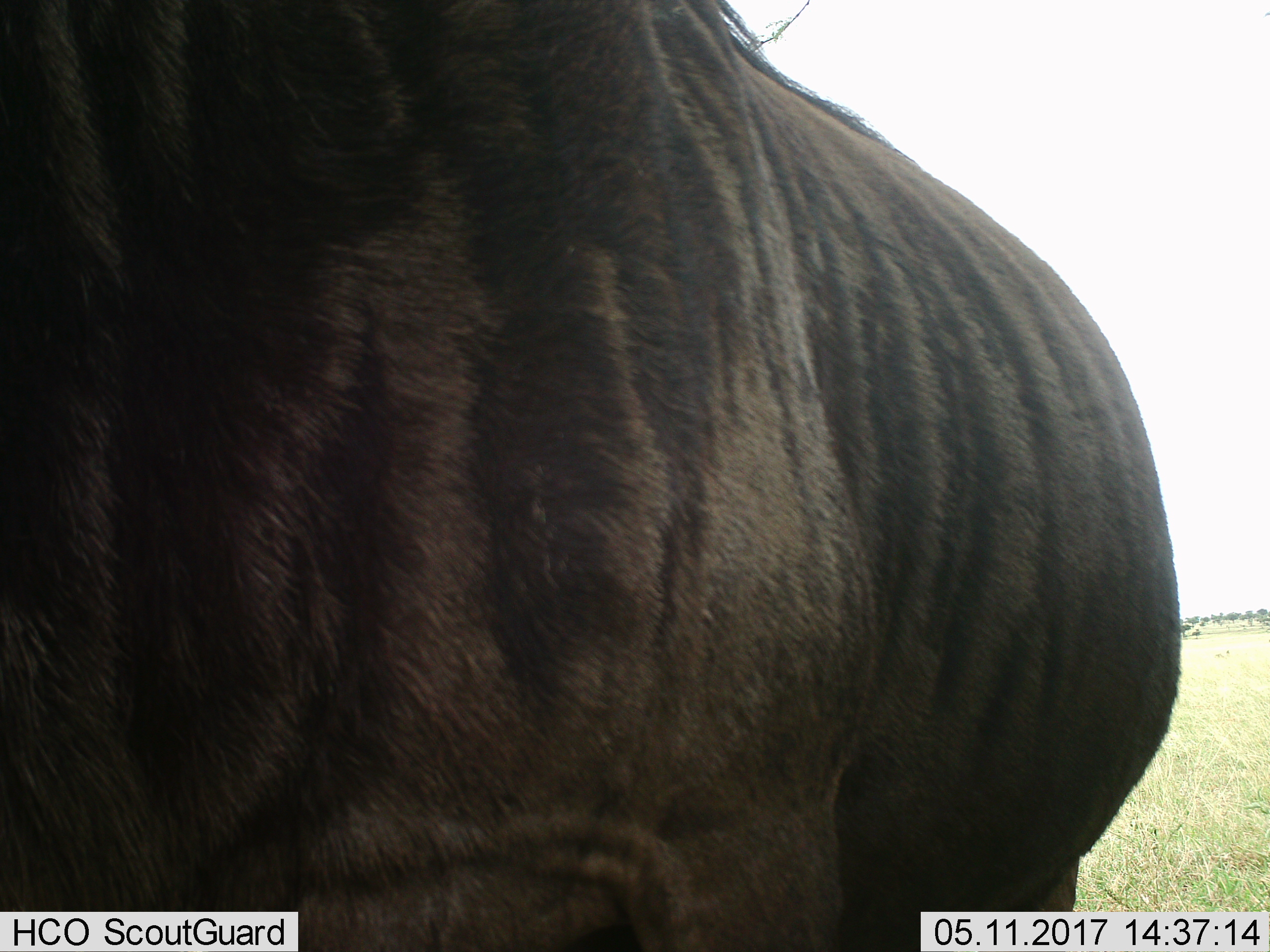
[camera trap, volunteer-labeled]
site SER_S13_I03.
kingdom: Animalia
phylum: Chordata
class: Mammalia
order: Artiodactyla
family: Bovidae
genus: Connochaetes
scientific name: Connochaetes taurinus taurinus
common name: blue wildebeest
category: wildebeestblue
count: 1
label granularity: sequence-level